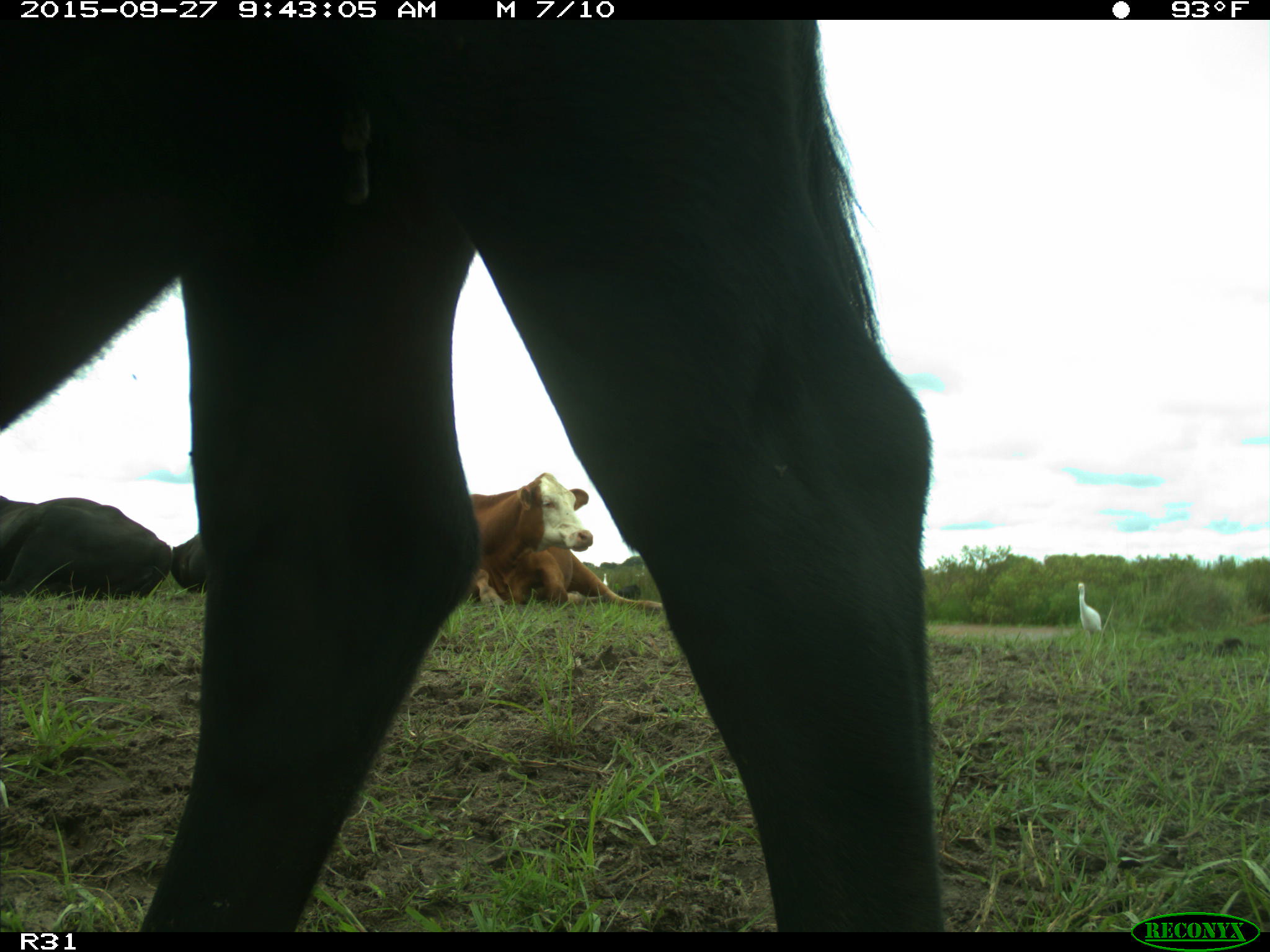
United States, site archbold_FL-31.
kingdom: Animalia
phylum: Chordata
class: Mammalia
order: Artiodactyla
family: Bovidae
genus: Bos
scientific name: Bos taurus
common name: domestic cow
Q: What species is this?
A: Bos taurus (domestic cow).